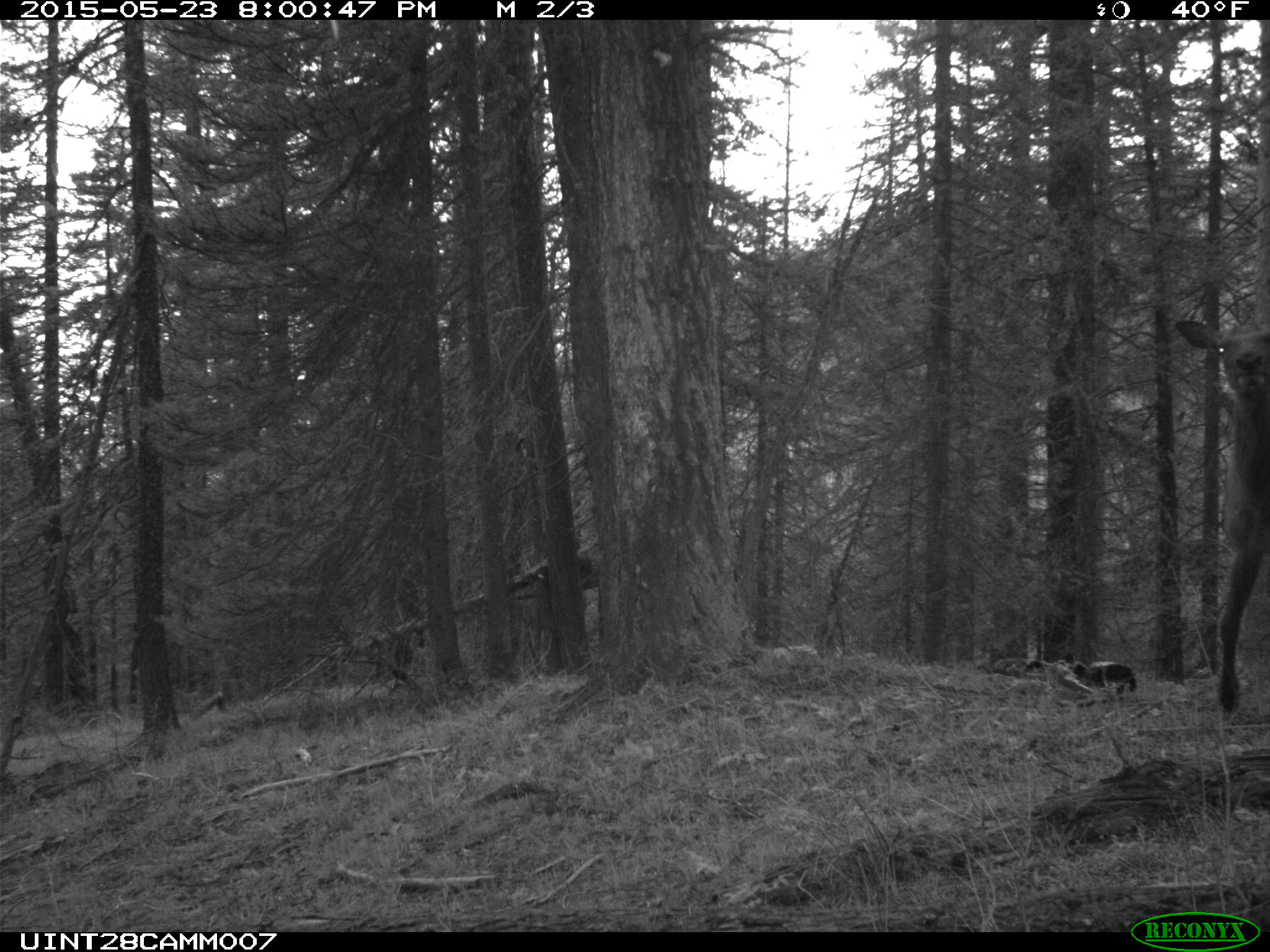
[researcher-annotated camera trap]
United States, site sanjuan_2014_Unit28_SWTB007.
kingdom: Animalia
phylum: Chordata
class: Mammalia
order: Artiodactyla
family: Cervidae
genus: Cervus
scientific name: Cervus elaphus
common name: red deer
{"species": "Cervus elaphus (red deer)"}